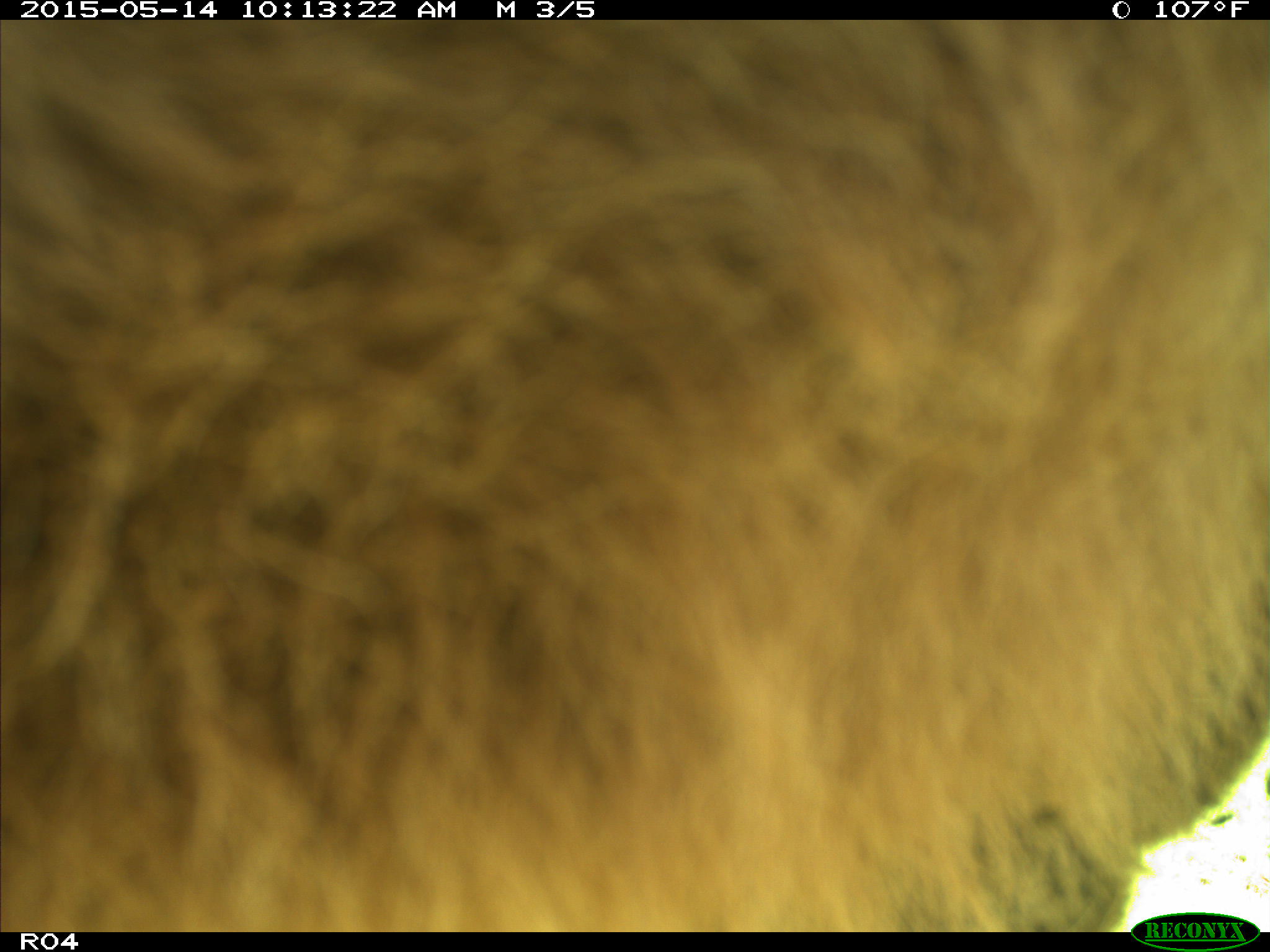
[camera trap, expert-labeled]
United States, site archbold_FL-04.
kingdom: Animalia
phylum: Chordata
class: Mammalia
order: Artiodactyla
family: Bovidae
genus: Bos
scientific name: Bos taurus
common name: domestic cow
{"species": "Bos taurus (domestic cow)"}